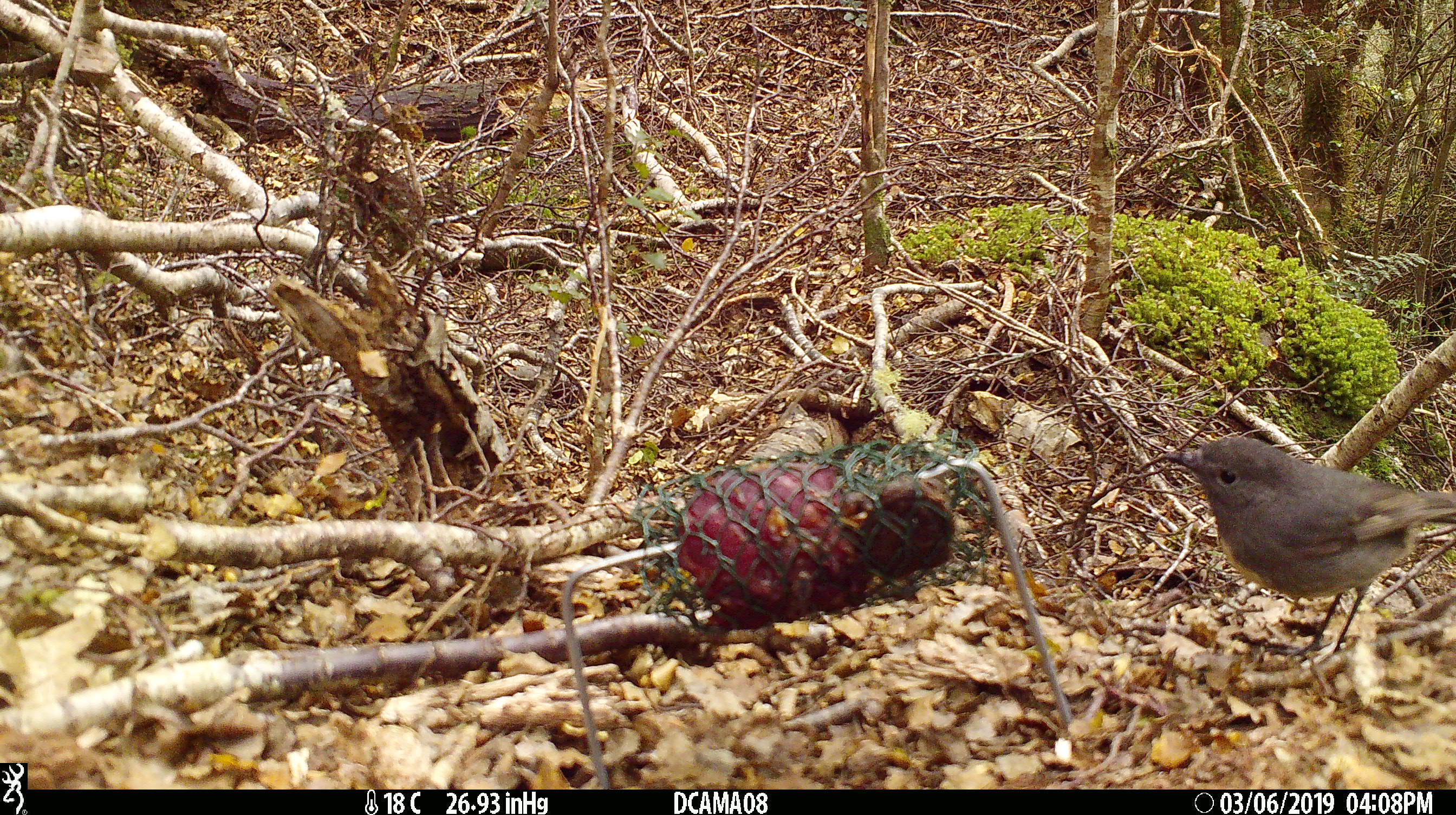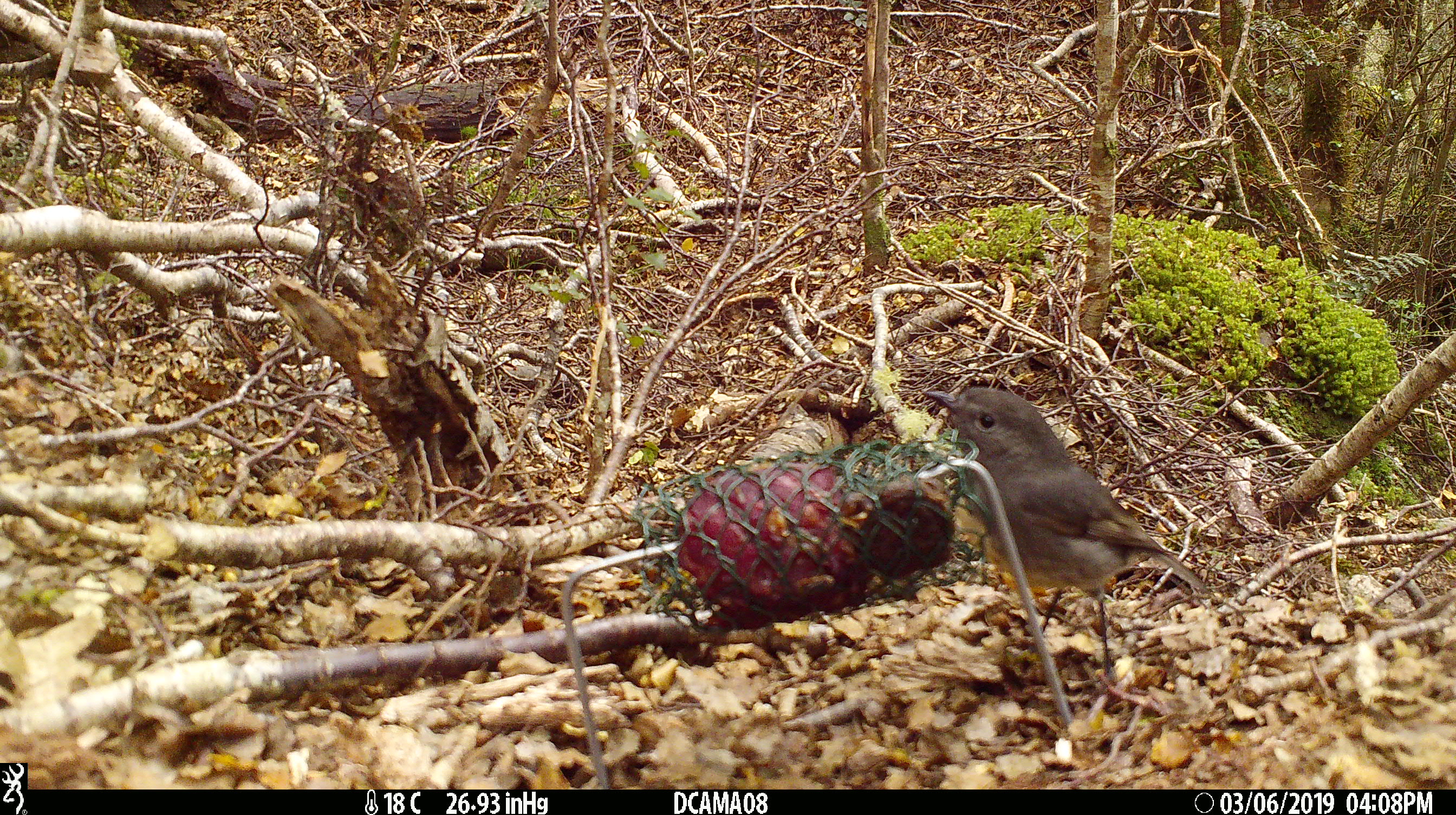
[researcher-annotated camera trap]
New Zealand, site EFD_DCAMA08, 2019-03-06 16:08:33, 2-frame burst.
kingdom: Animalia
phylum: Chordata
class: Aves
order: Passeriformes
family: Petroicidae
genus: Petroica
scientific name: Petroica australis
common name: new zealand robin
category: robin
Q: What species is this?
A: Robin (new zealand robin) (Petroica australis).